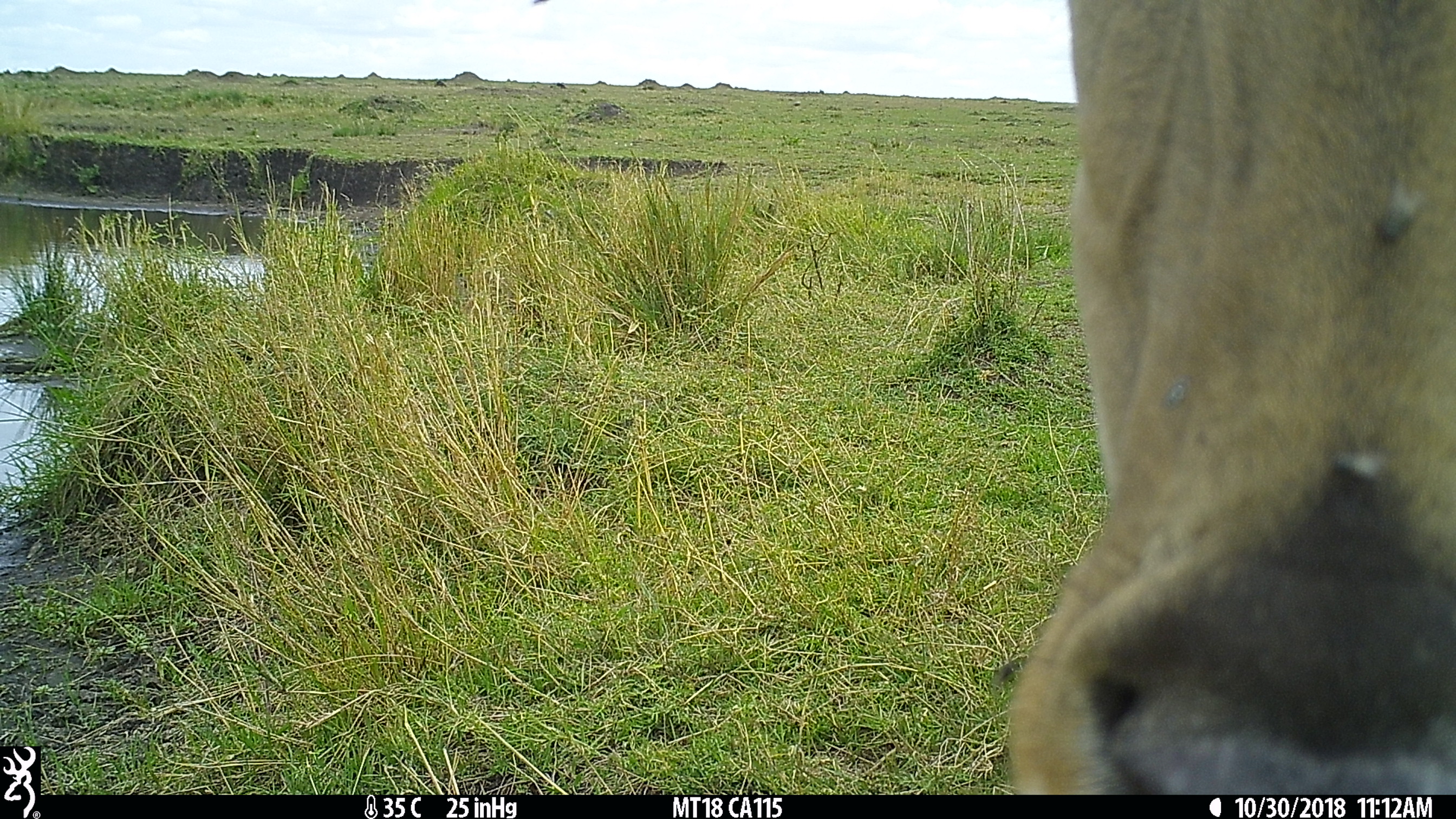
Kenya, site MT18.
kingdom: Animalia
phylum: Chordata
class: Mammalia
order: Artiodactyla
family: Bovidae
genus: Kobus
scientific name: Kobus ellipsiprymnus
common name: waterbuck